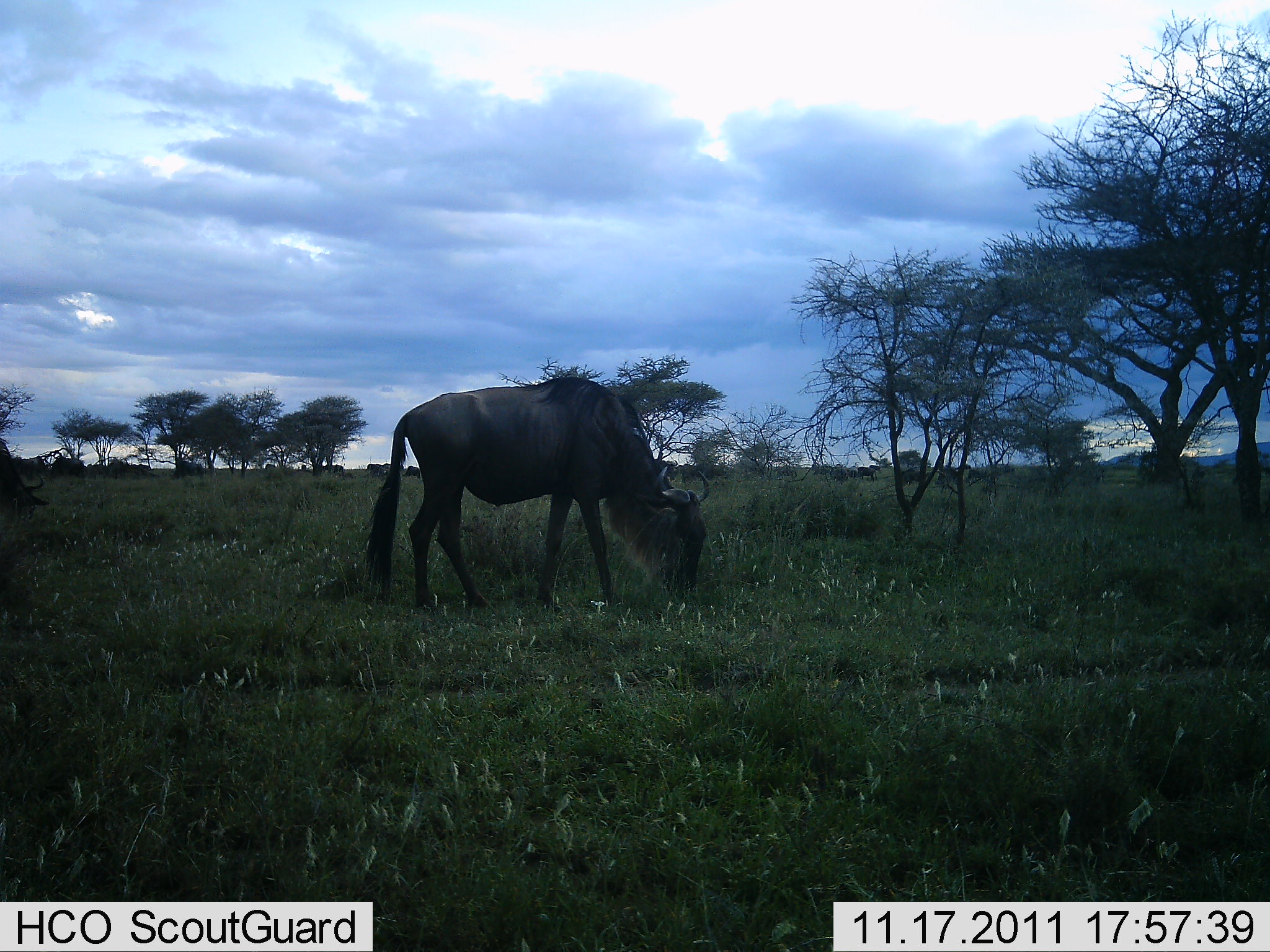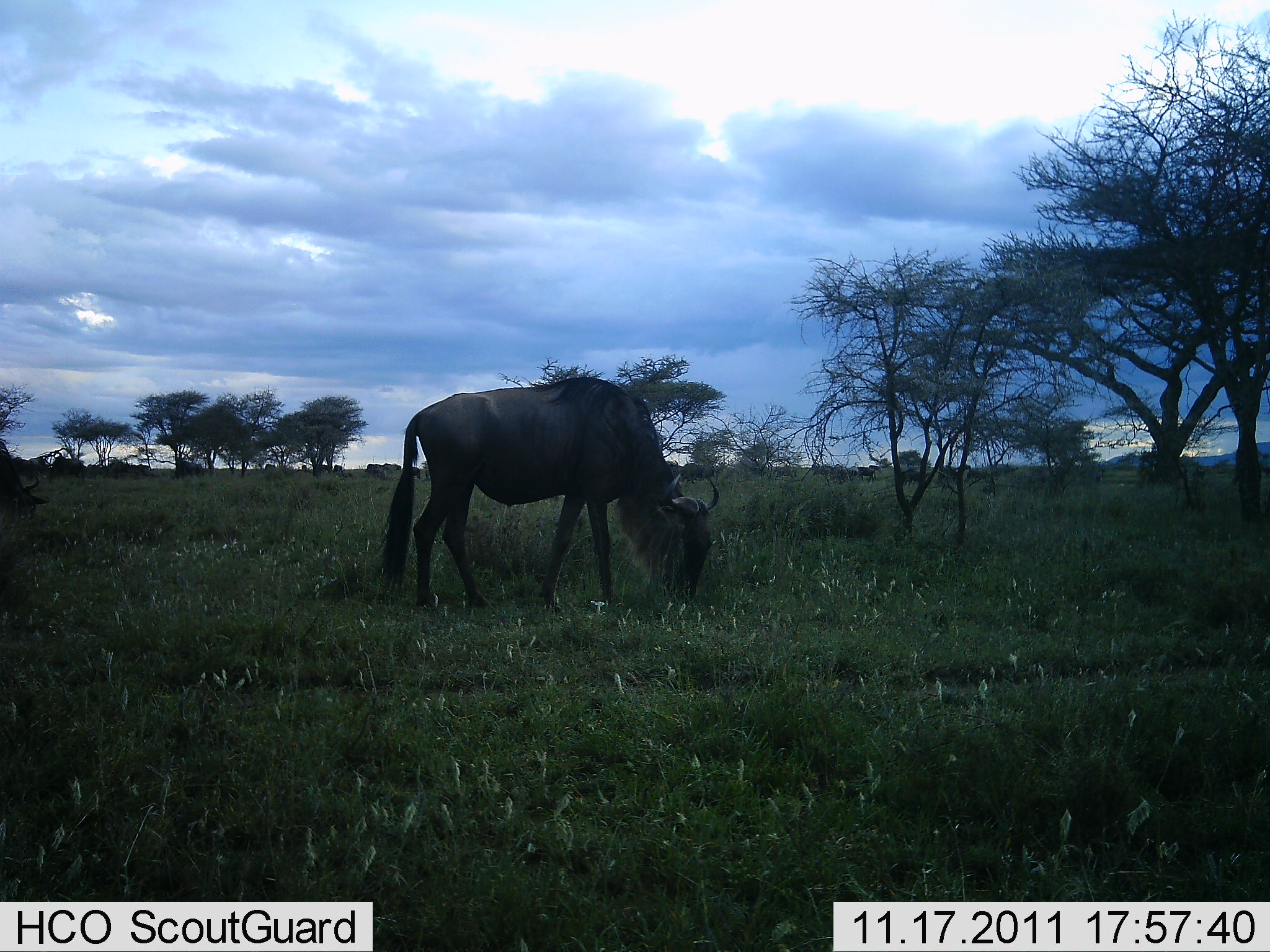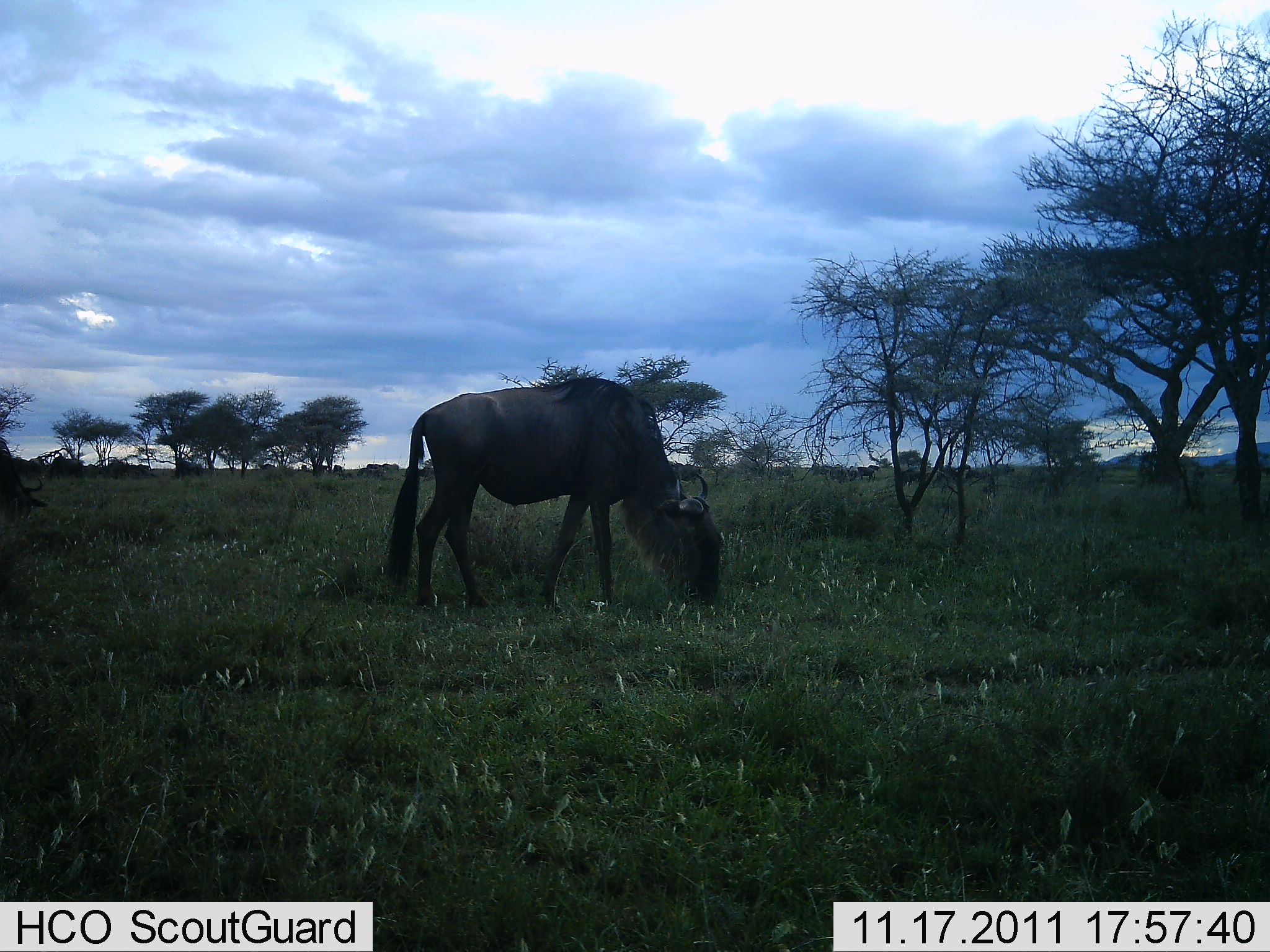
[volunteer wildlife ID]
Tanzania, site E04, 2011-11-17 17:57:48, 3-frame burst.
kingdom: Animalia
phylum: Chordata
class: Mammalia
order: Artiodactyla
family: Bovidae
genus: Connochaetes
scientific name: Connochaetes taurinus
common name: blue wildebeest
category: wildebeest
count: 1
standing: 20%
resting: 0%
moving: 0%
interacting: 0%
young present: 0%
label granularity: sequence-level